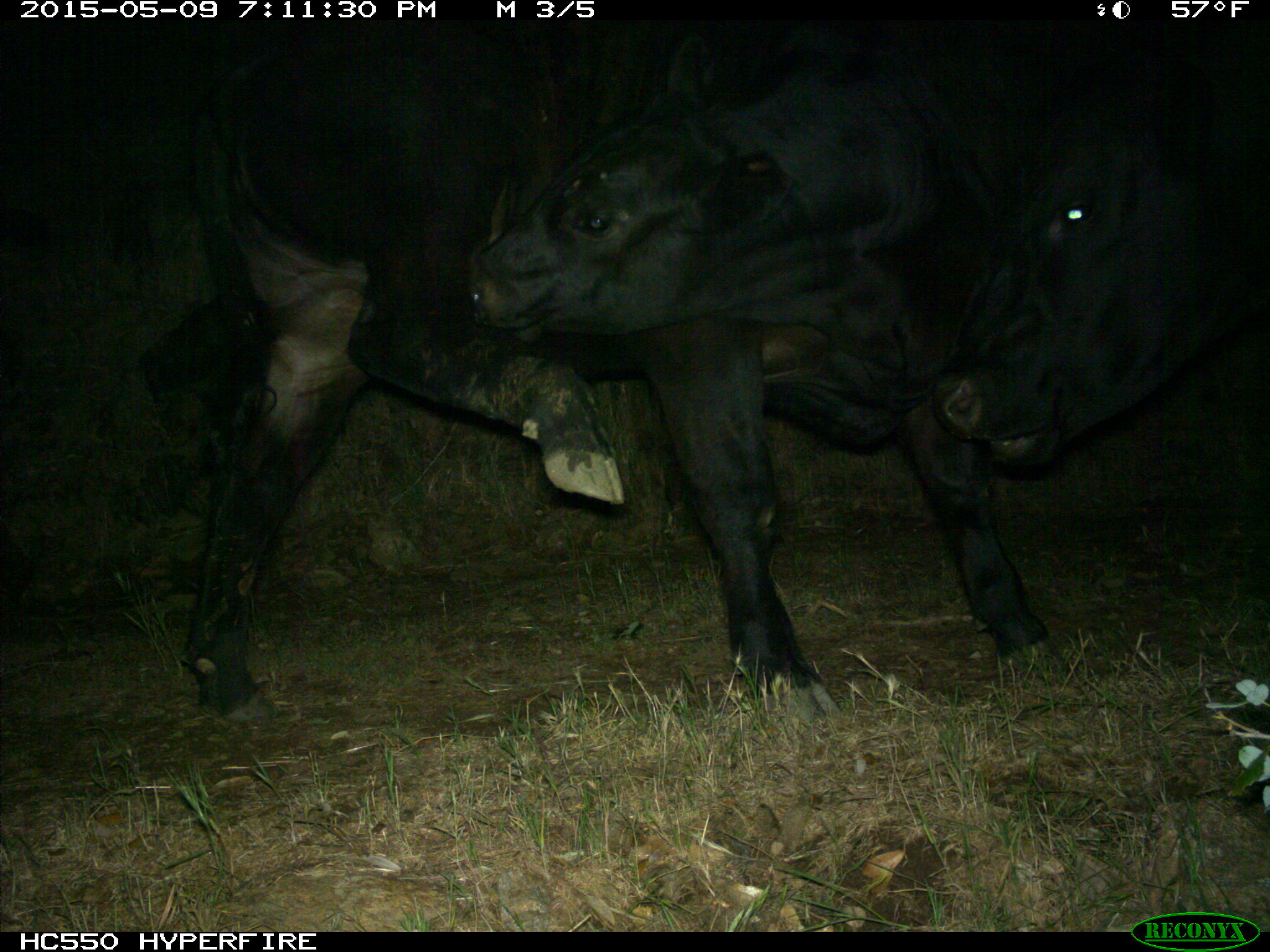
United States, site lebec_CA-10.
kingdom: Animalia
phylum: Chordata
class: Mammalia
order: Artiodactyla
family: Bovidae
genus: Bos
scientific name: Bos taurus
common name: domestic cow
Bos taurus (domestic cow).